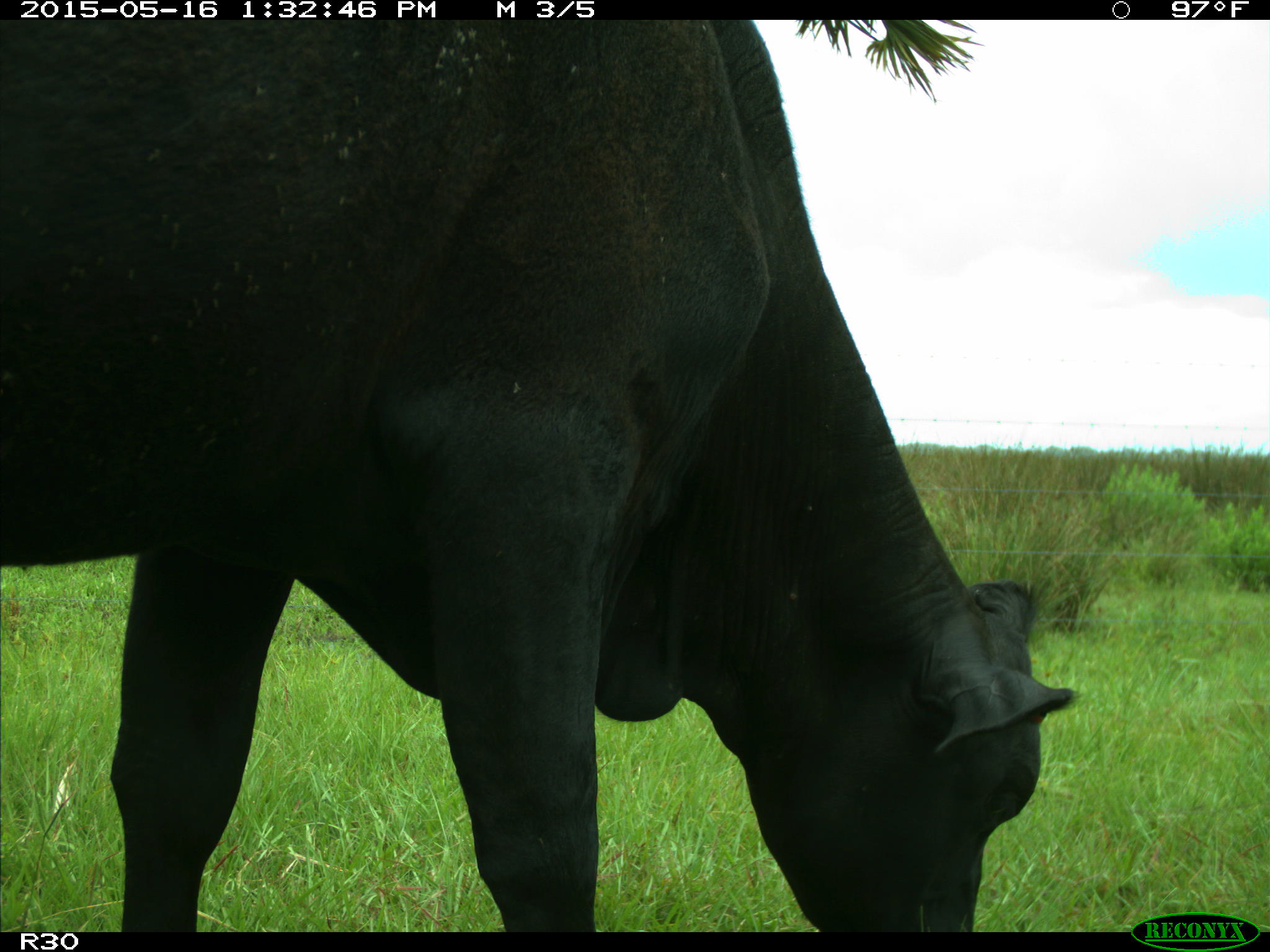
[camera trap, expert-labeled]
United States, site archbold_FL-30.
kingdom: Animalia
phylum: Chordata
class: Mammalia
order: Artiodactyla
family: Bovidae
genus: Bos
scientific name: Bos taurus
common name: domestic cow